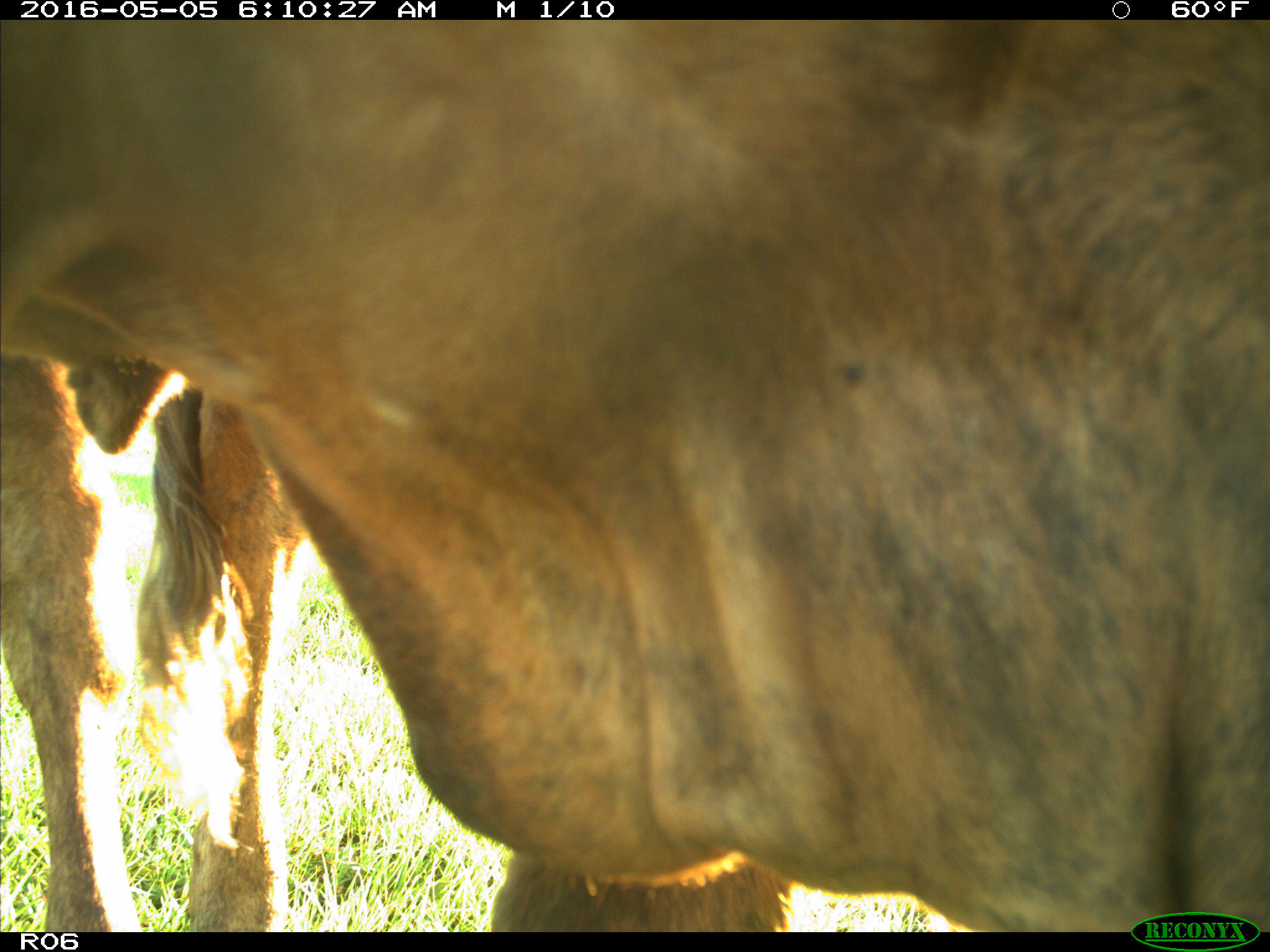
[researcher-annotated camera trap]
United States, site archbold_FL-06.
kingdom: Animalia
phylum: Chordata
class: Mammalia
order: Artiodactyla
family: Bovidae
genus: Bos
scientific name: Bos taurus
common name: domestic cow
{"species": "Bos taurus (domestic cow)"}